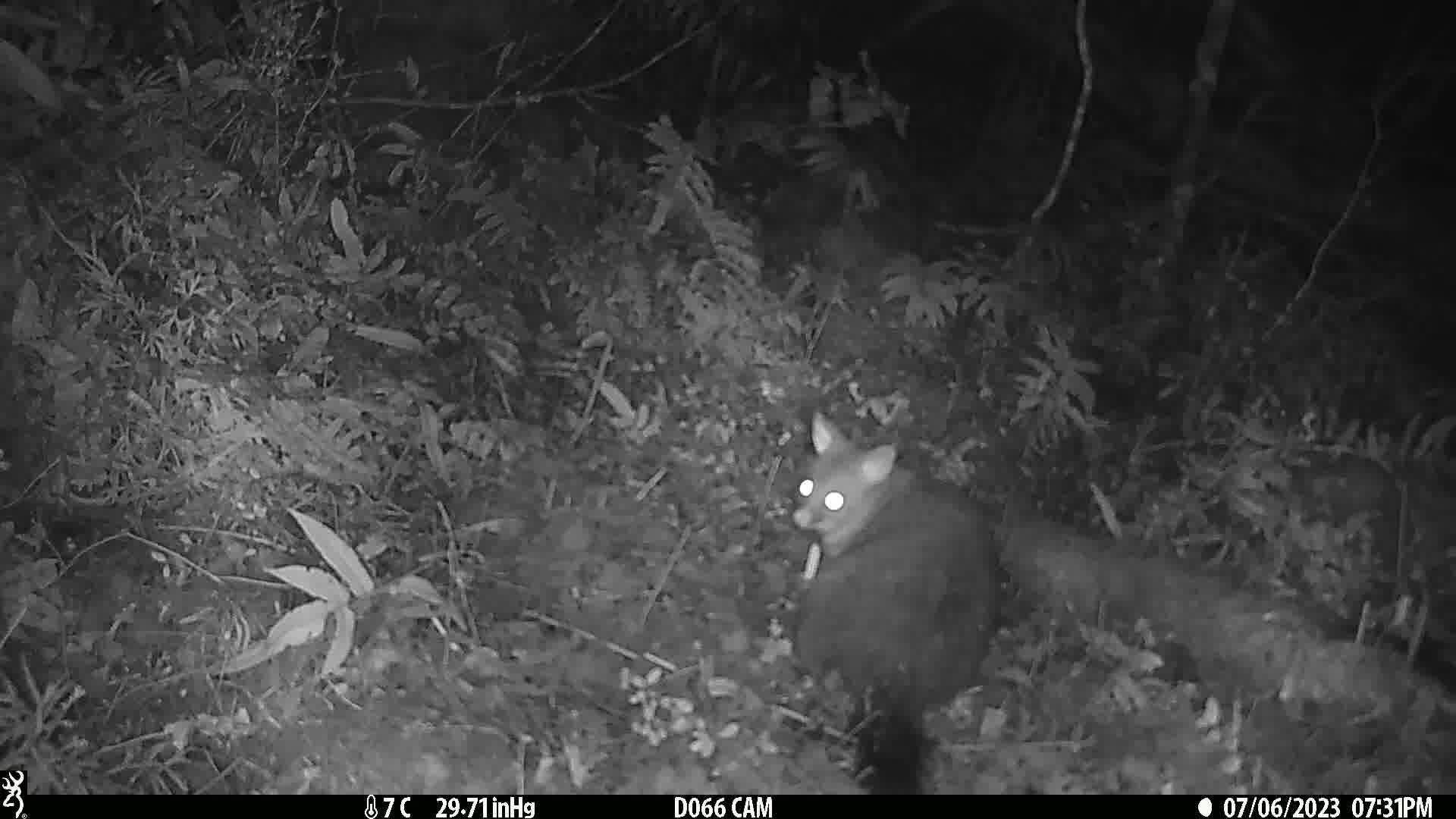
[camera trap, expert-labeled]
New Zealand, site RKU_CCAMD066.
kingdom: Animalia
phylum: Chordata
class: Mammalia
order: Diprotodontia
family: Phalangeridae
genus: Trichosurus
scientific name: Trichosurus vulpecula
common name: common brushtail possum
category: possum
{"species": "possum (common brushtail possum) (Trichosurus vulpecula)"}